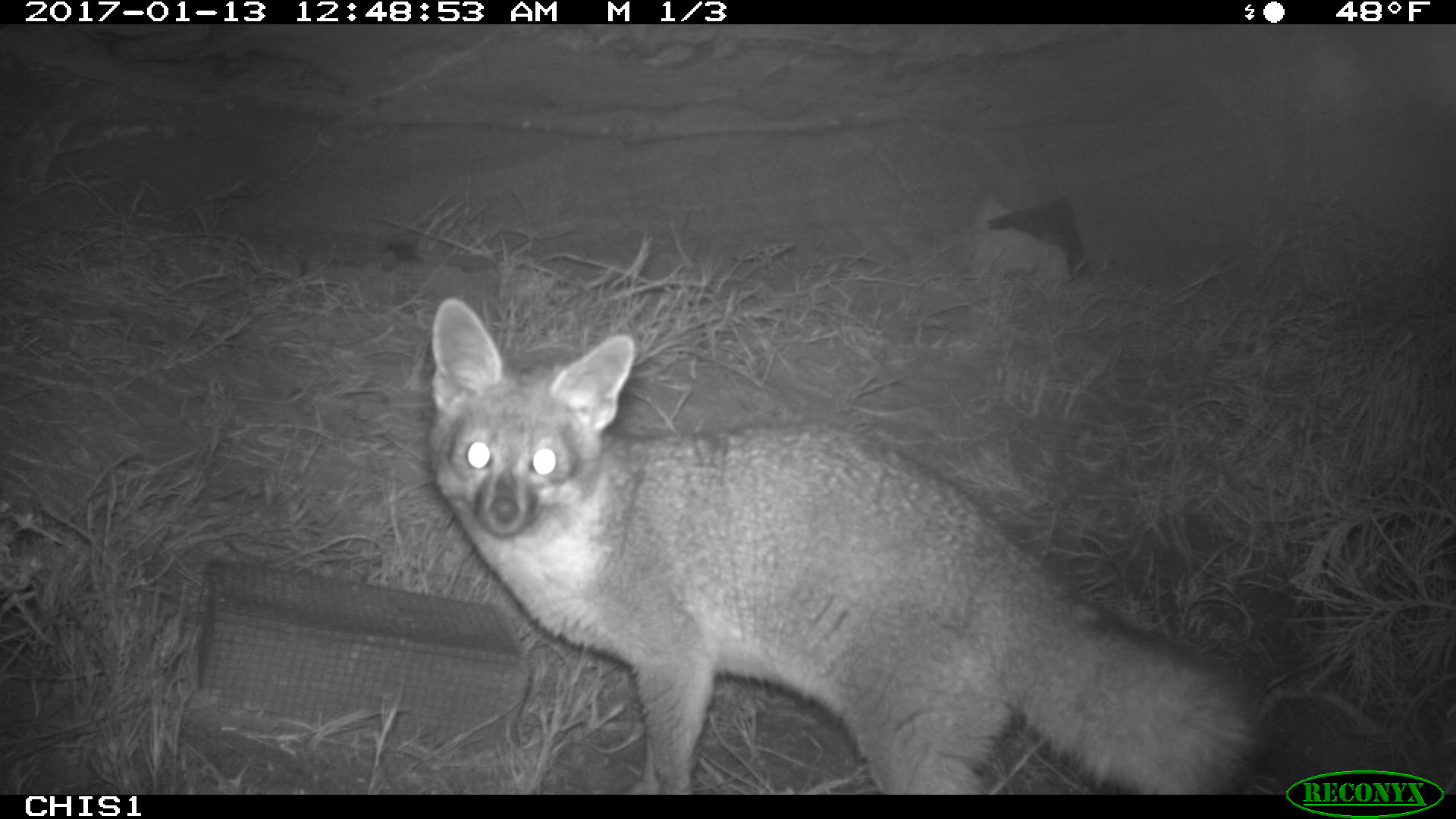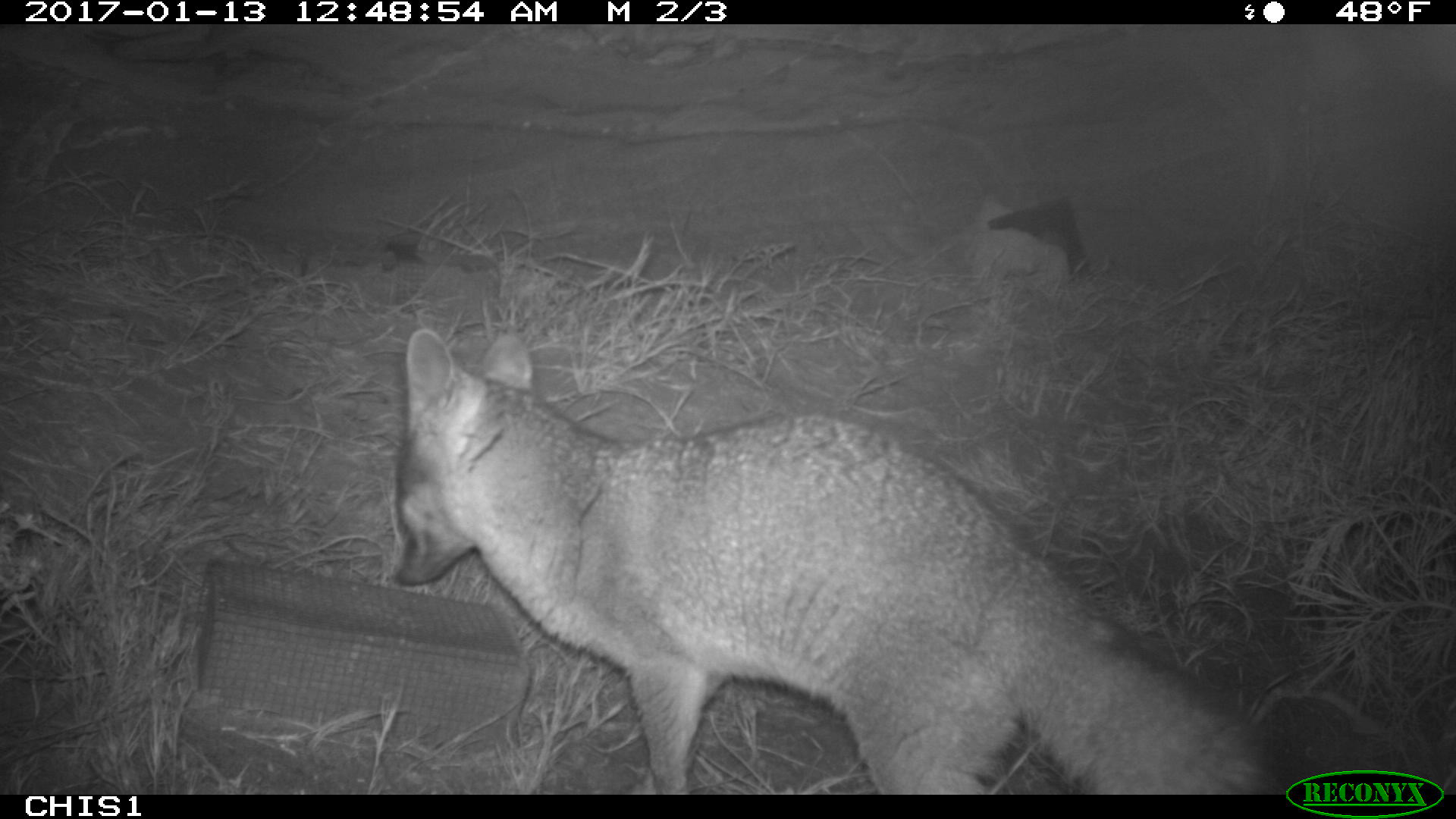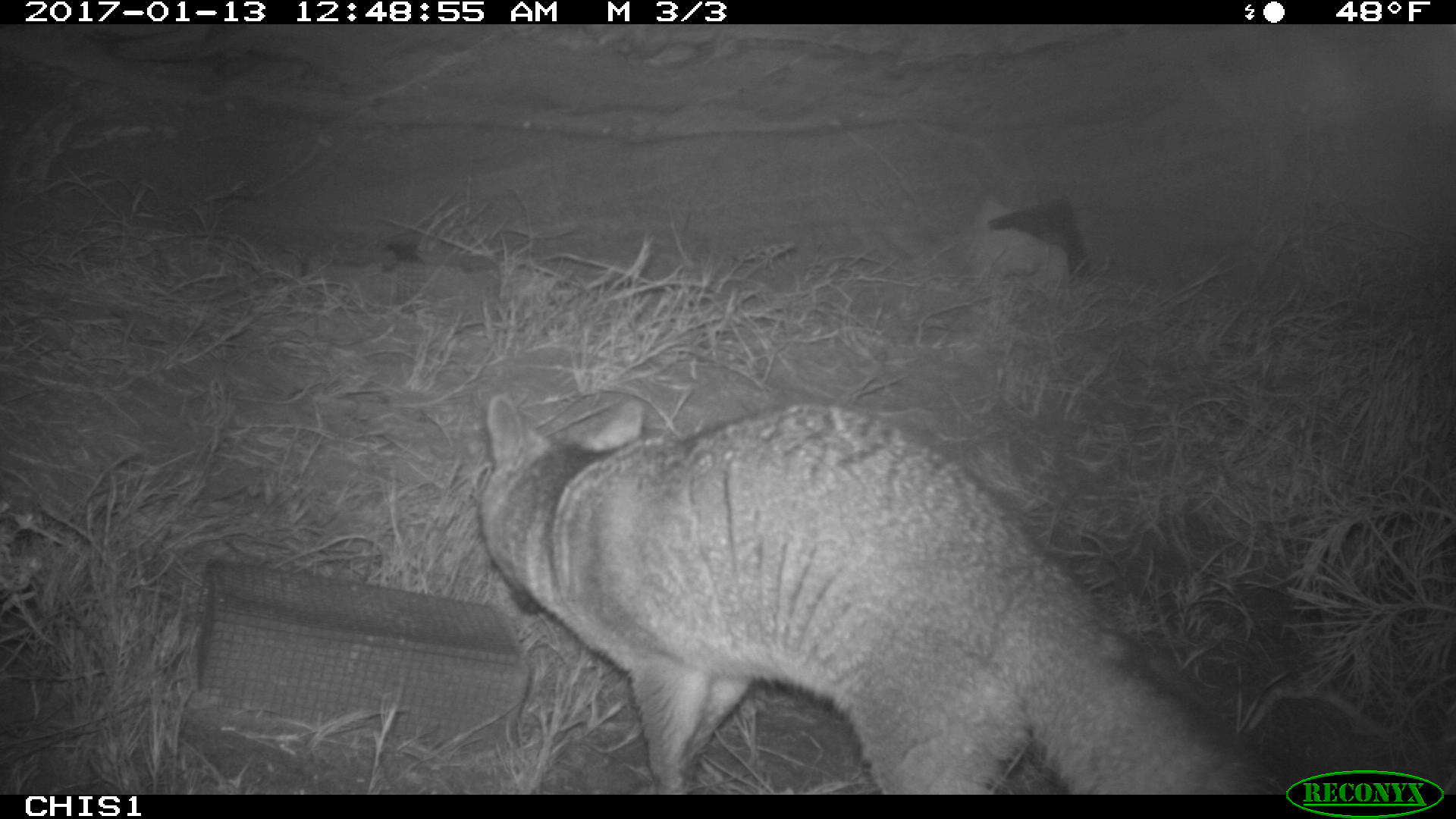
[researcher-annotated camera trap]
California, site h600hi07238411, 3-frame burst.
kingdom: Animalia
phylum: Chordata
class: Mammalia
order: Carnivora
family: Canidae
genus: Urocyon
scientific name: Urocyon littoralis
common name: island fox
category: fox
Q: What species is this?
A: Fox (island fox) (Urocyon littoralis).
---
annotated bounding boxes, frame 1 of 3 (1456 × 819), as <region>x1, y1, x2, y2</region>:
fox: <region>428, 298, 1266, 791</region>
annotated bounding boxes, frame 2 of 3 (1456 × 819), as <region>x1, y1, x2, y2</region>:
fox: <region>387, 327, 1285, 793</region>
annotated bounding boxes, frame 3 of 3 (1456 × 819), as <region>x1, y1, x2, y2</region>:
fox: <region>473, 397, 1281, 793</region>